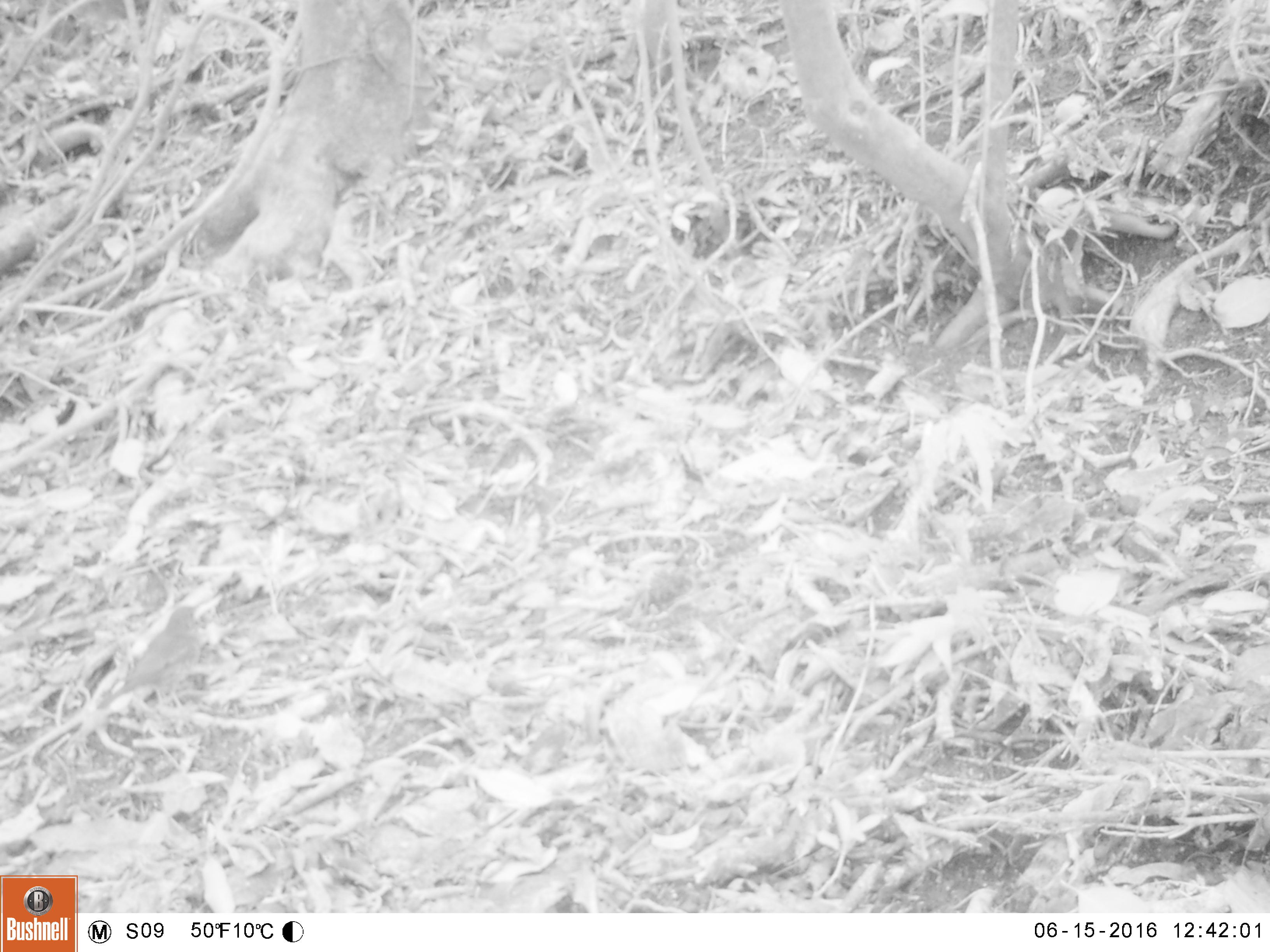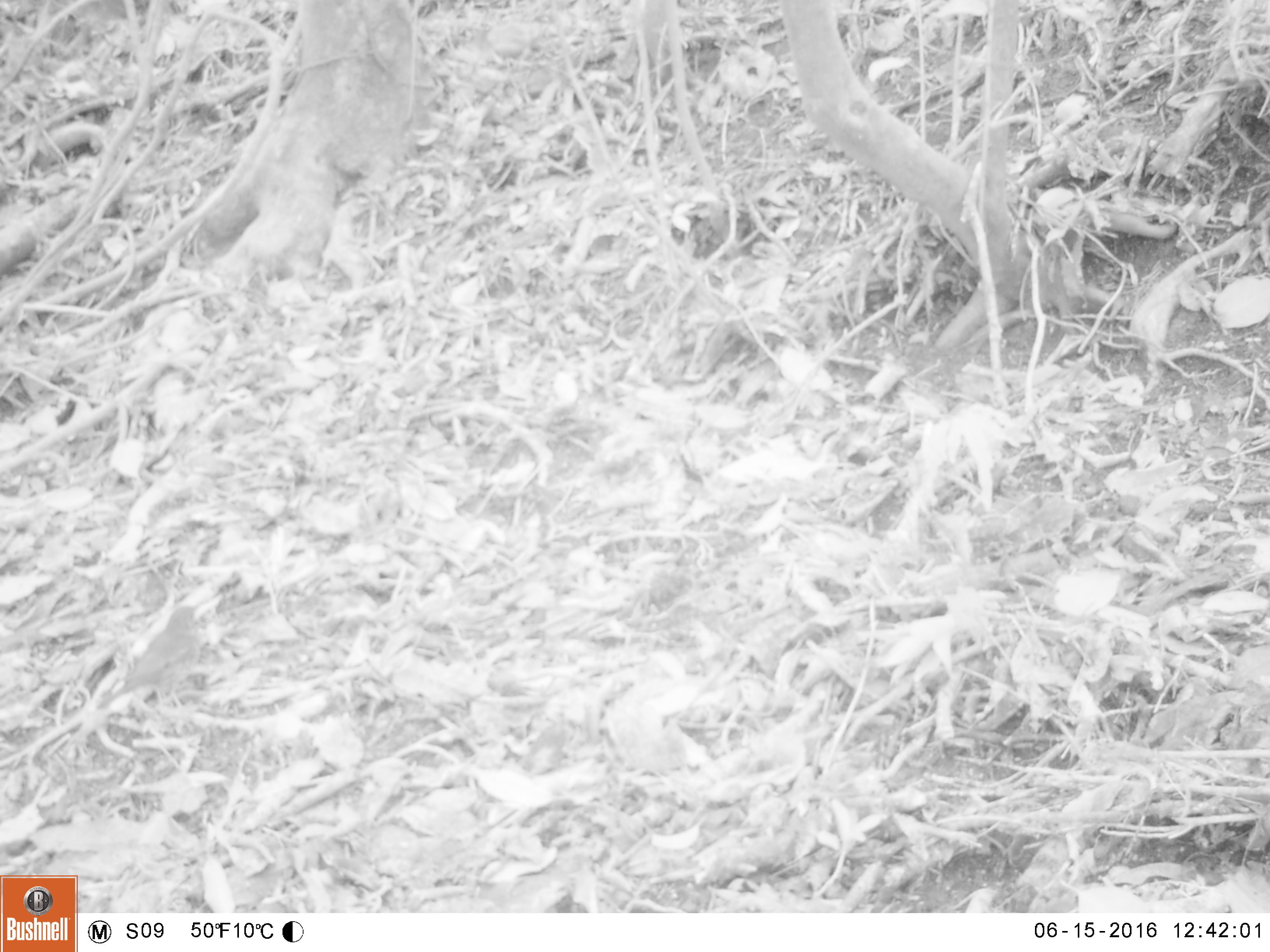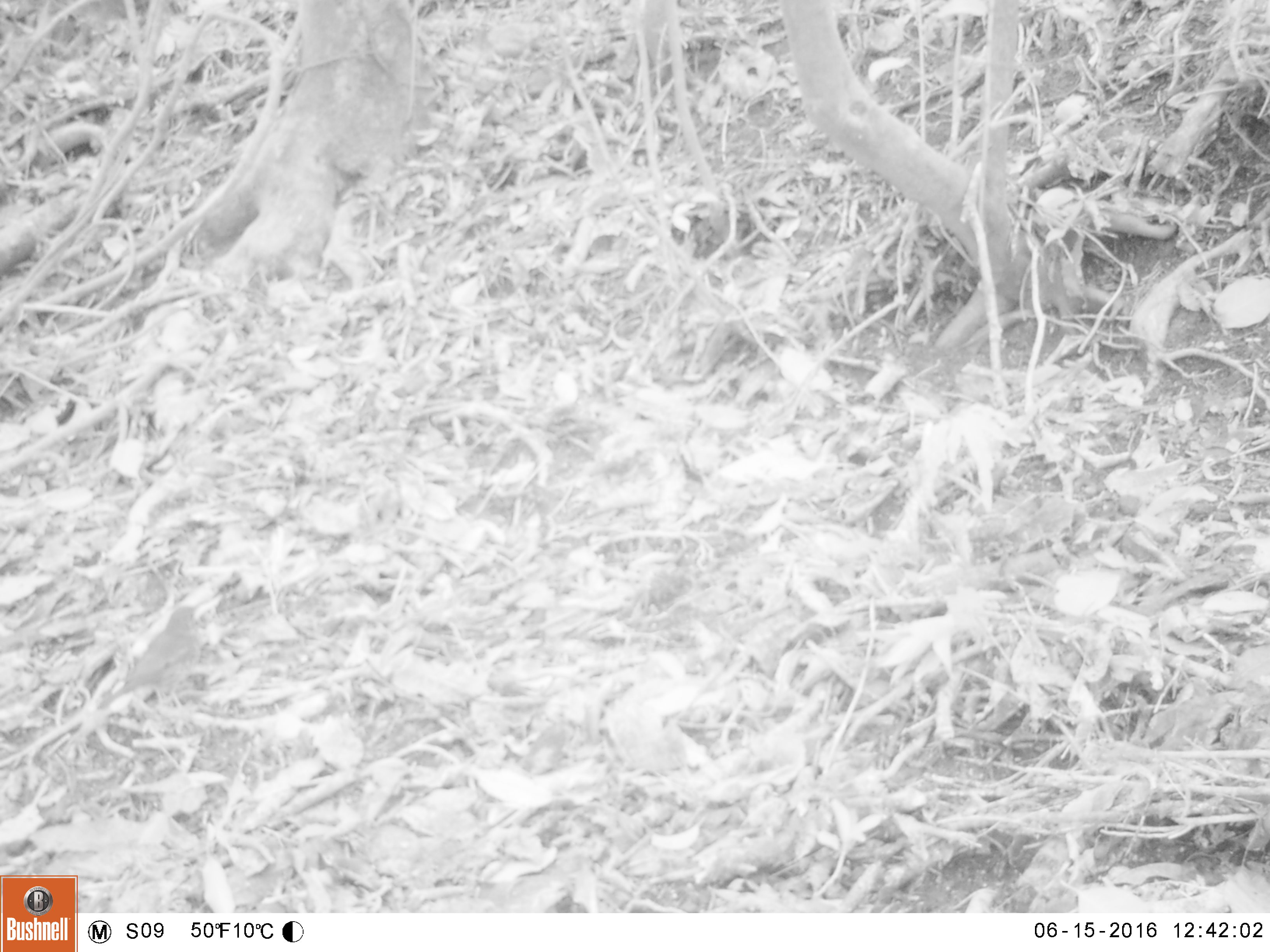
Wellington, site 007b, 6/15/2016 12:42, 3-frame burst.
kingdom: Animalia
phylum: Chordata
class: Aves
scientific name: Aves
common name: bird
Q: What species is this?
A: Bird (Aves).